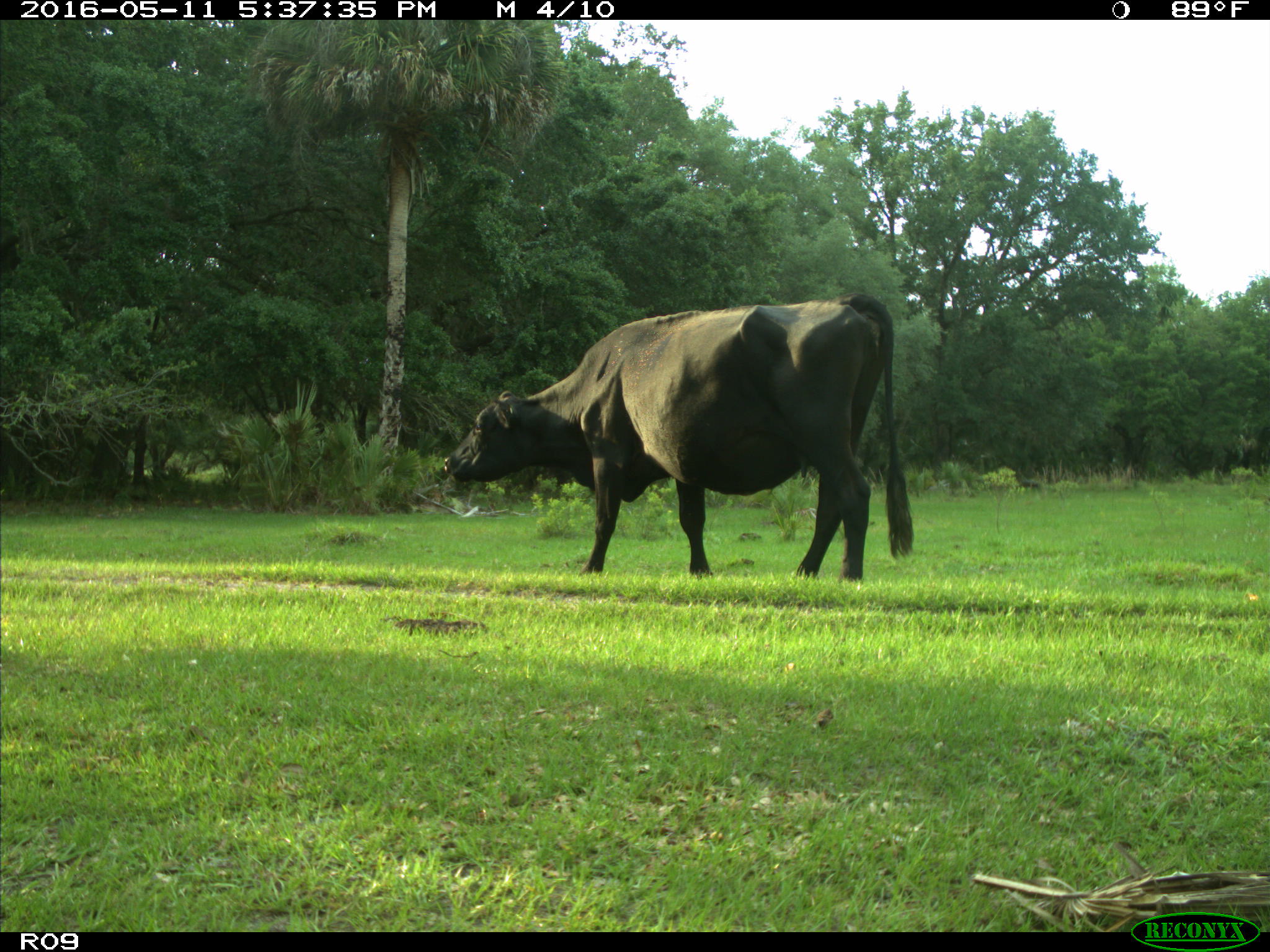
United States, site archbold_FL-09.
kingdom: Animalia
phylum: Chordata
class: Mammalia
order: Artiodactyla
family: Bovidae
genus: Bos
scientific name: Bos taurus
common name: domestic cow